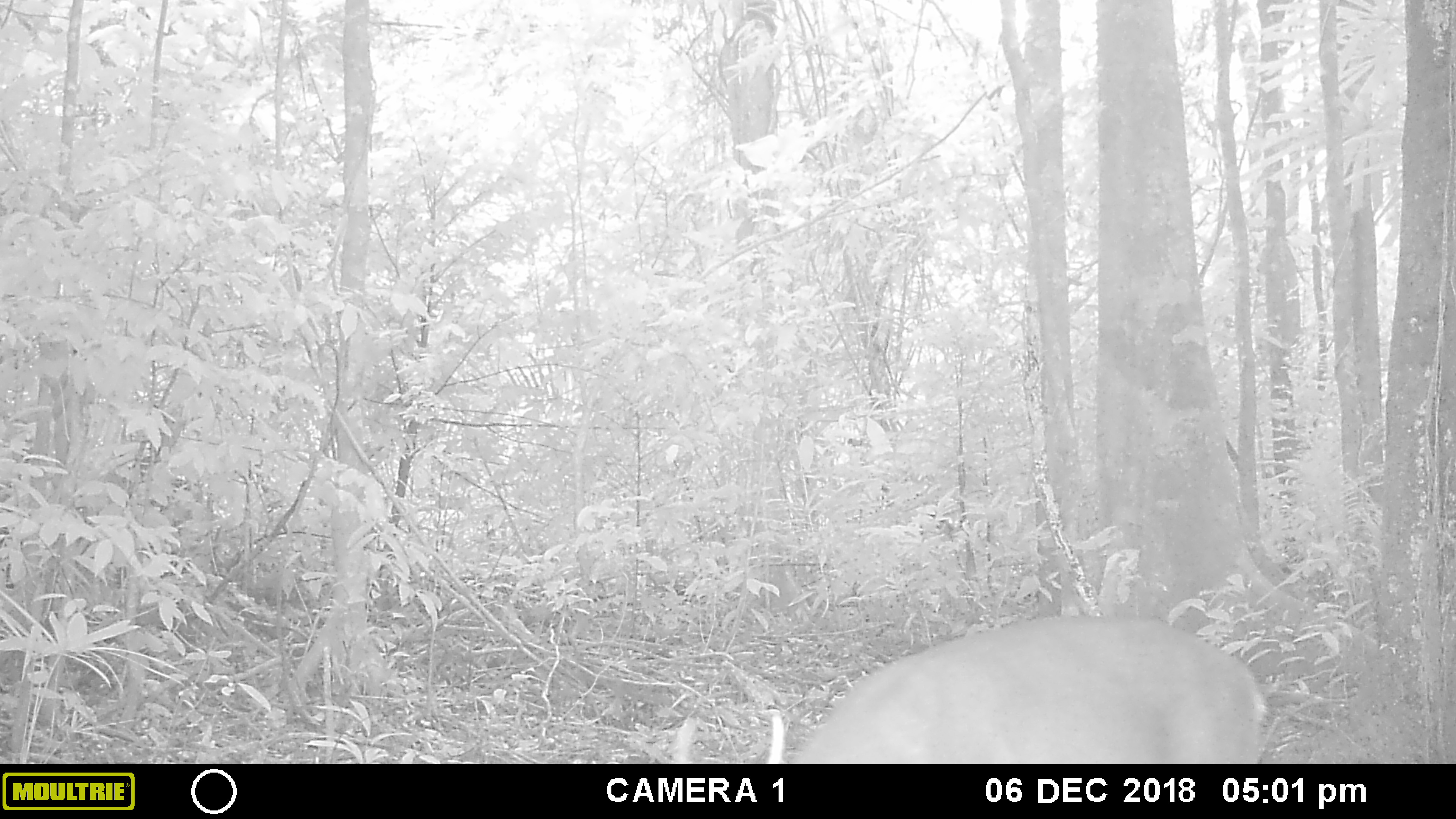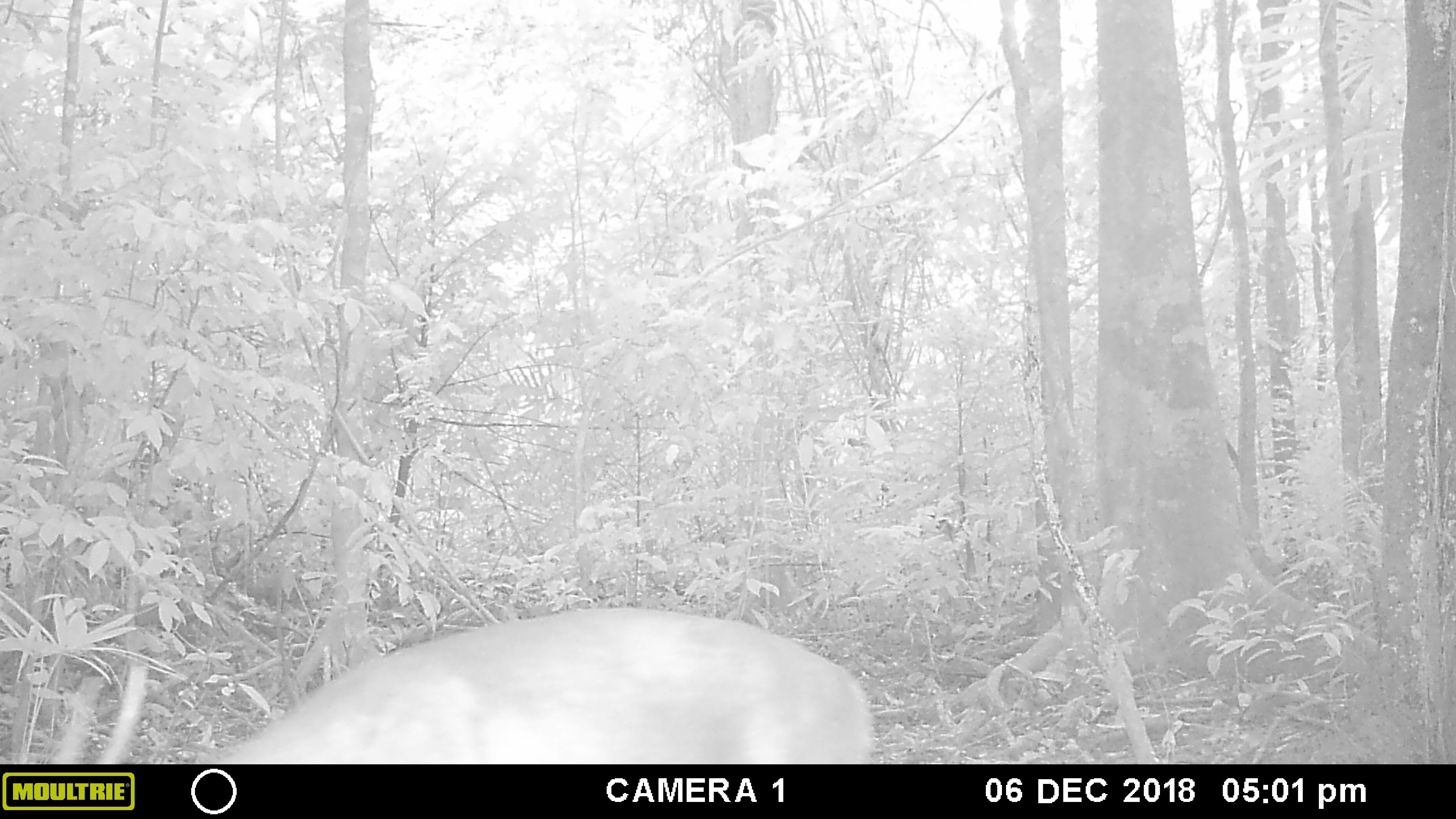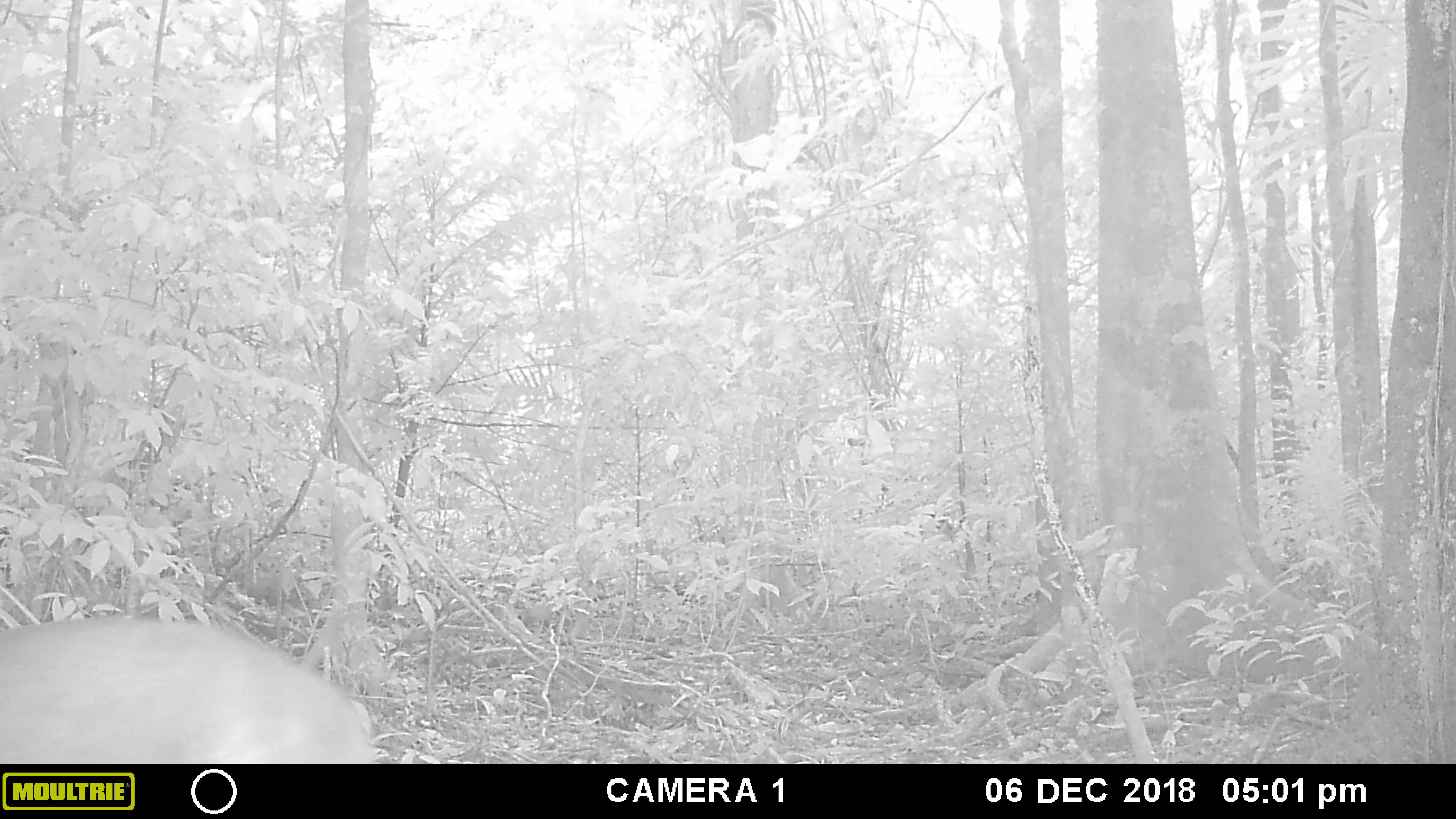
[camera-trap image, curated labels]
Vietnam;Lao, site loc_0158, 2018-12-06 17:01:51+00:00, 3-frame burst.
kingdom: Animalia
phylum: Chordata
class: Mammalia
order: Artiodactyla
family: Cervidae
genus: Muntiacus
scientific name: Muntiacus vuquangensis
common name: large-antlered muntjac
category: large antlered muntjac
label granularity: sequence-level